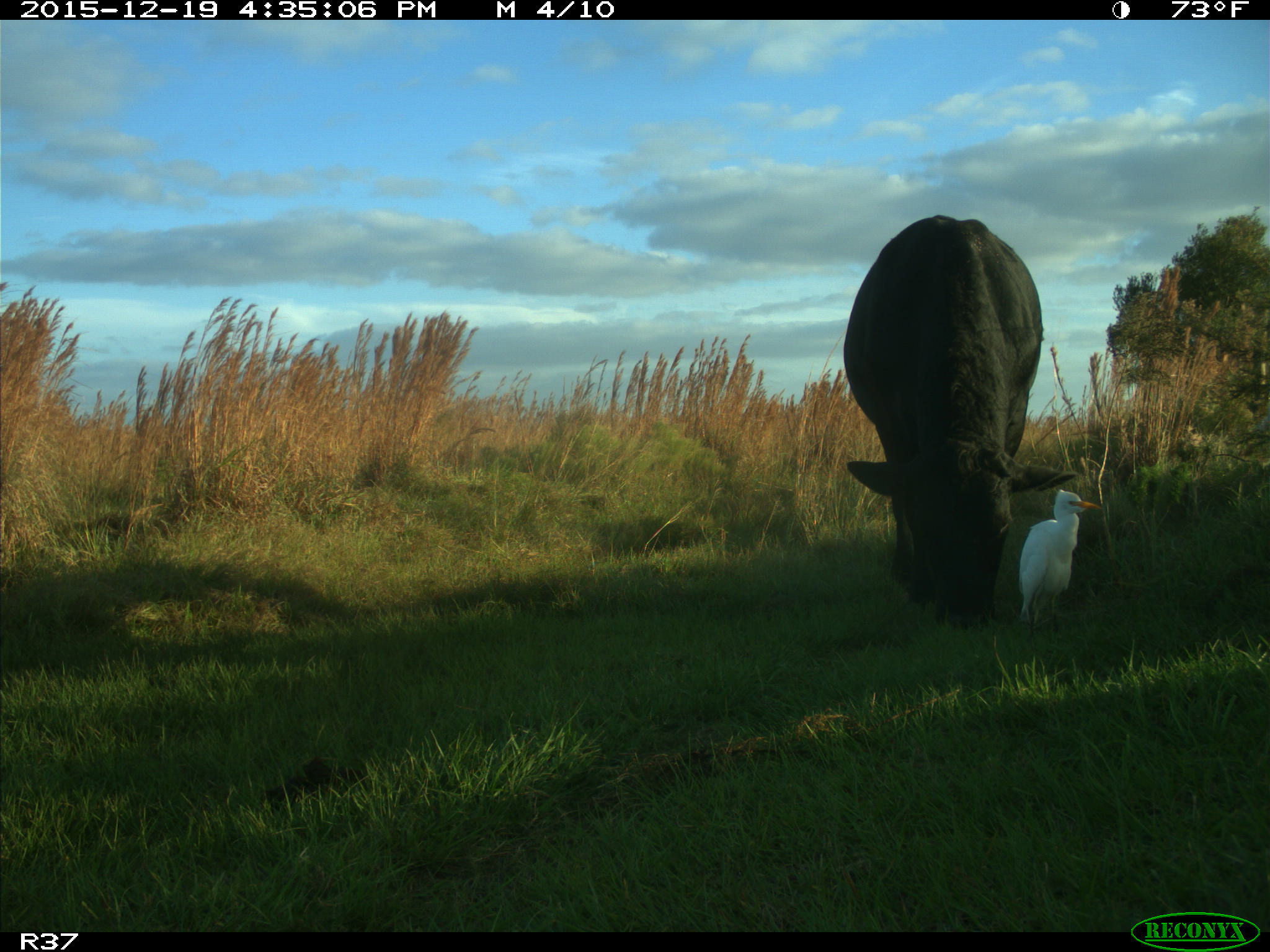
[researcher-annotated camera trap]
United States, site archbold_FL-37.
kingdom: Animalia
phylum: Chordata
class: Mammalia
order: Artiodactyla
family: Bovidae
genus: Bos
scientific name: Bos taurus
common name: domestic cow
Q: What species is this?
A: Bos taurus (domestic cow).